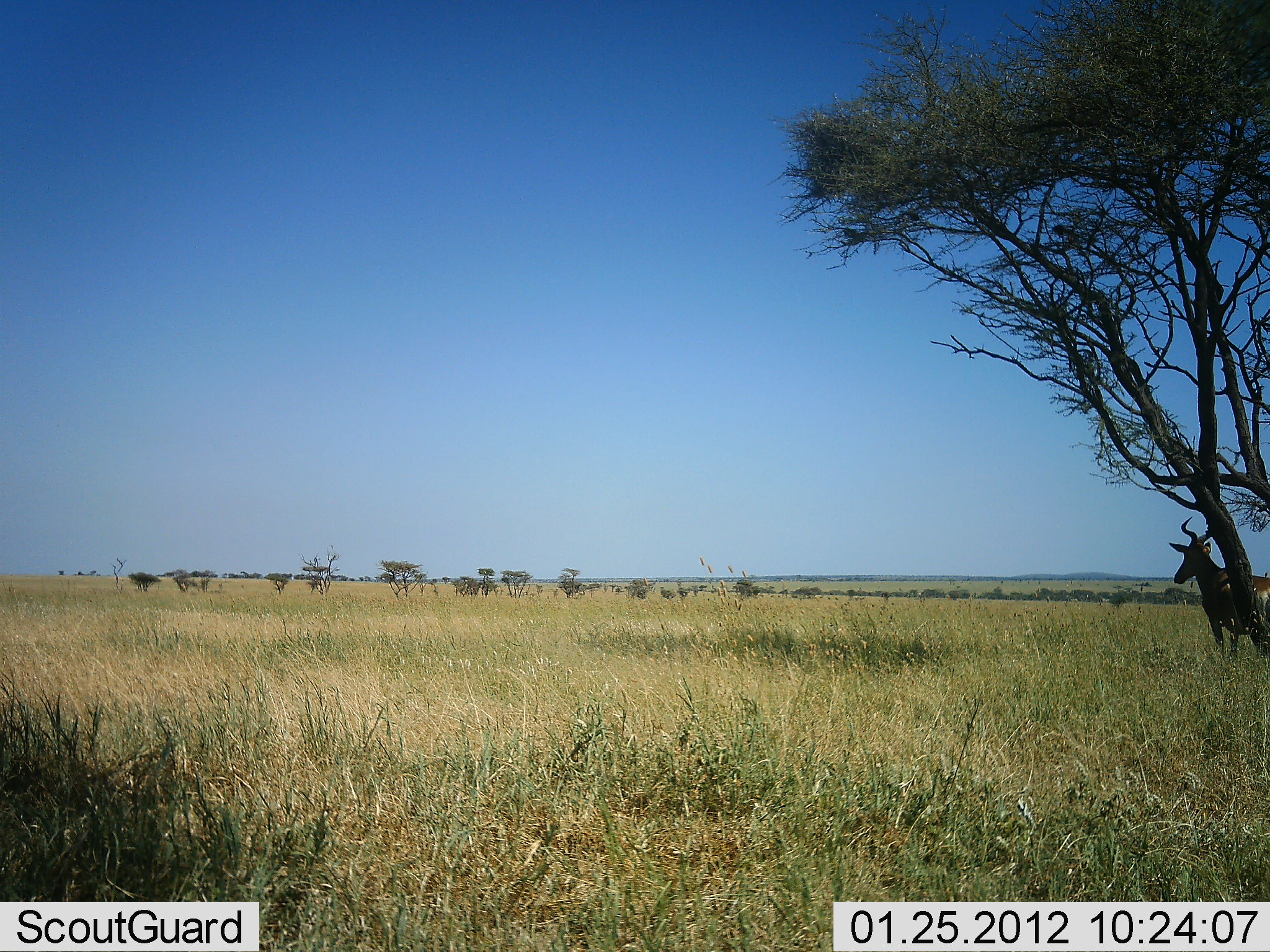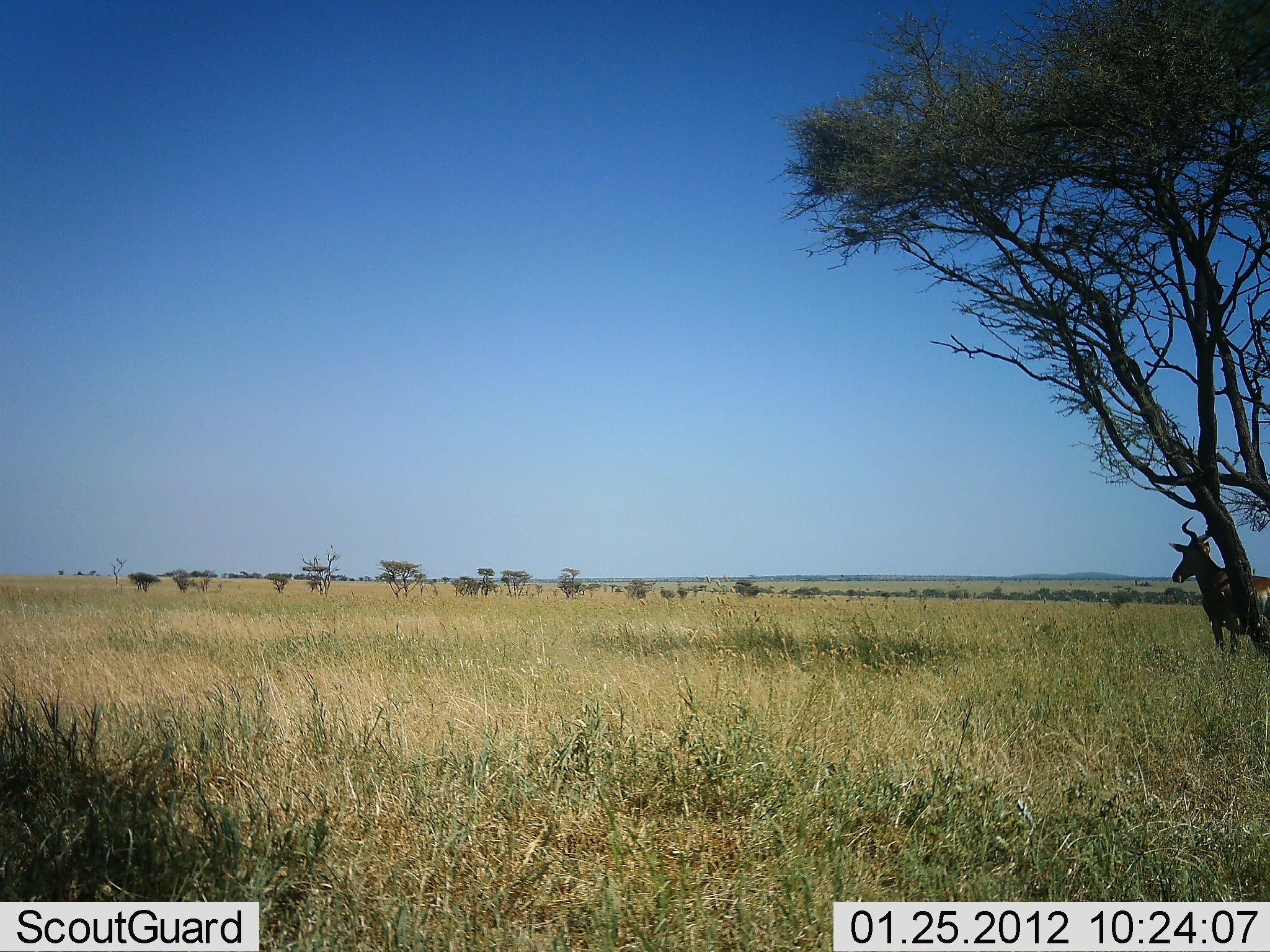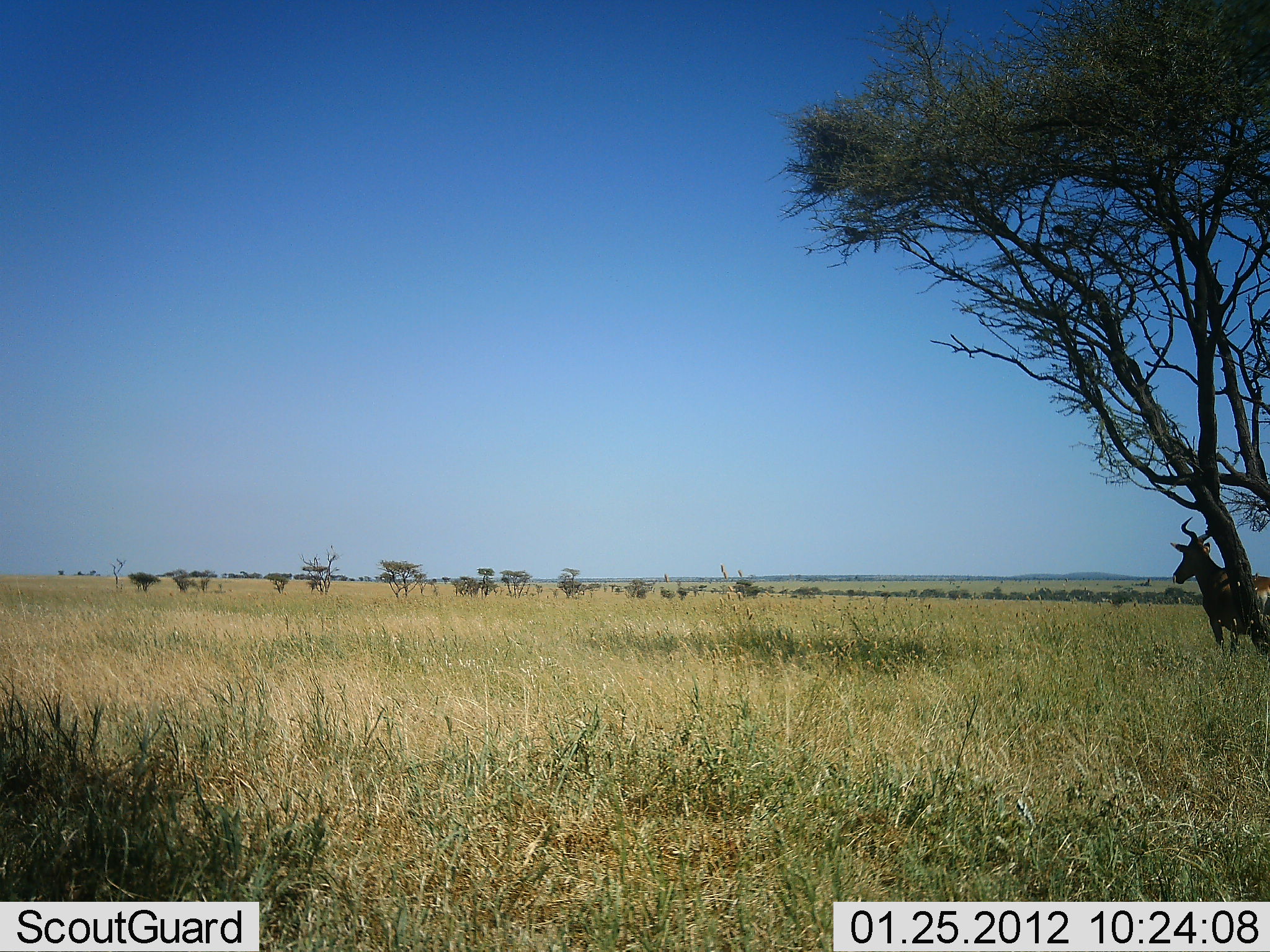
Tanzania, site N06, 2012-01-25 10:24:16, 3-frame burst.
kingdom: Animalia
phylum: Chordata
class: Mammalia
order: Artiodactyla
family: Bovidae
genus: Alcelaphus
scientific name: Alcelaphus buselaphus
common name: hartebeest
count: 1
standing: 100%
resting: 6%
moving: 0%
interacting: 0%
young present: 0%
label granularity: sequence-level